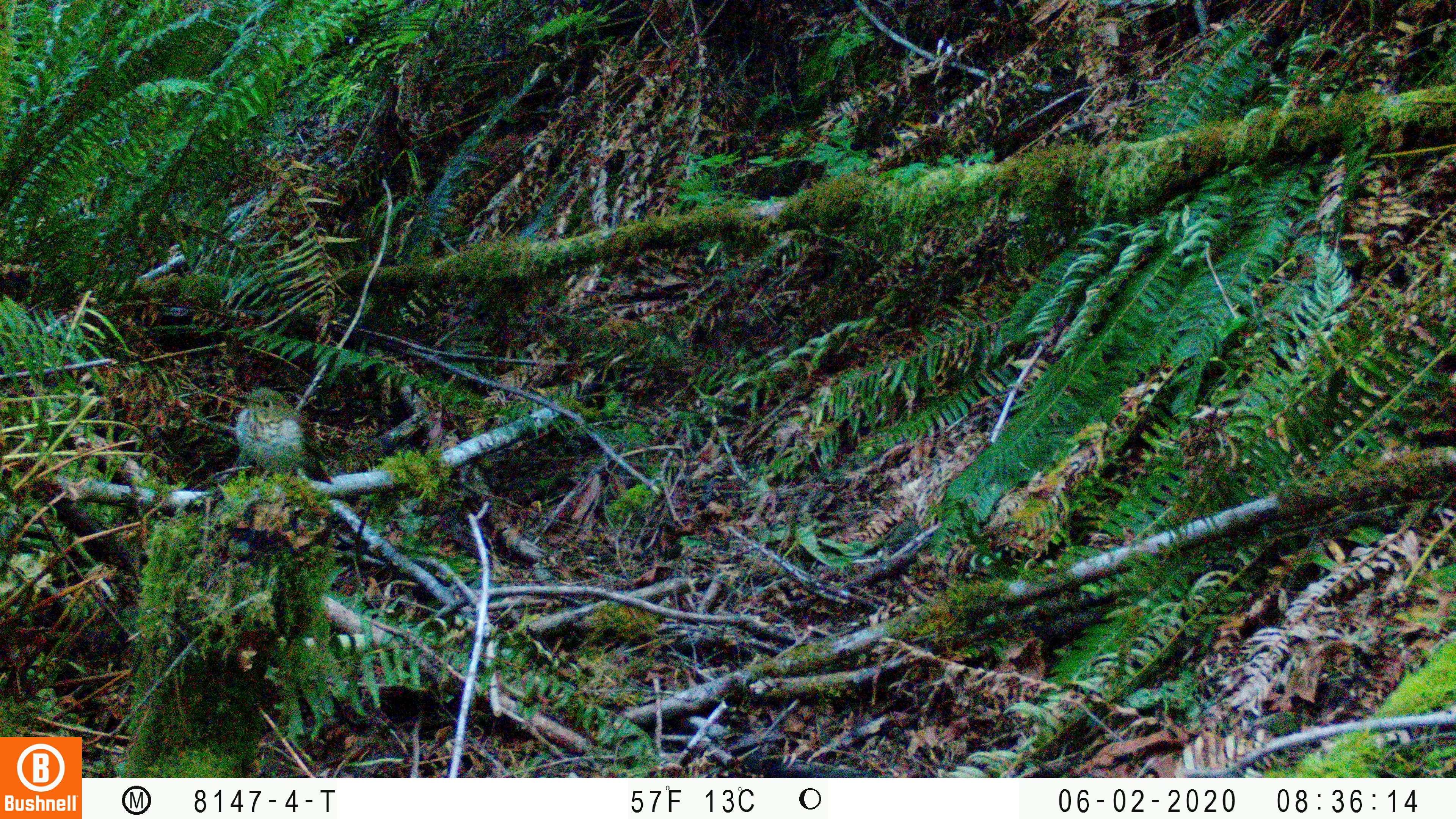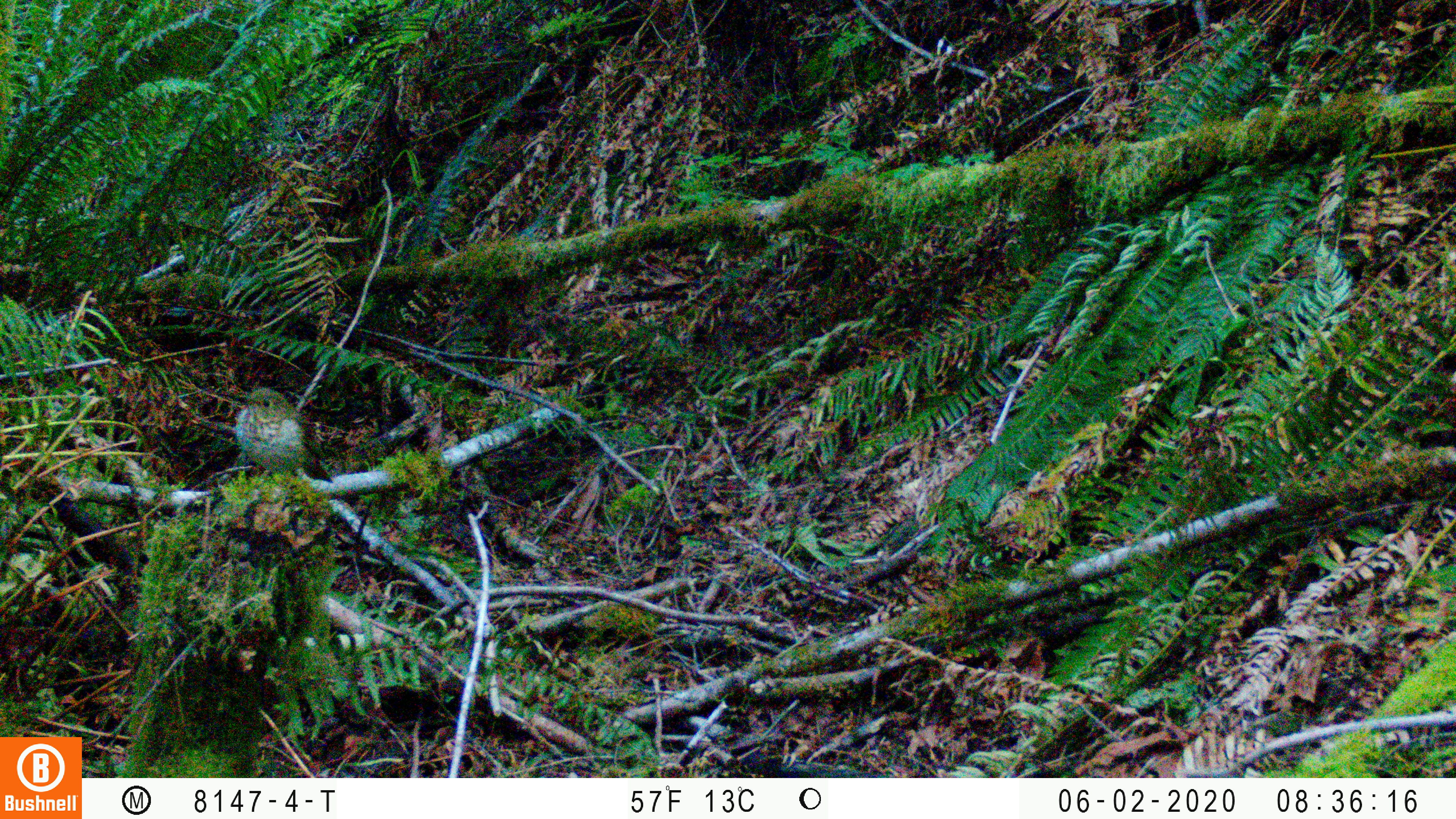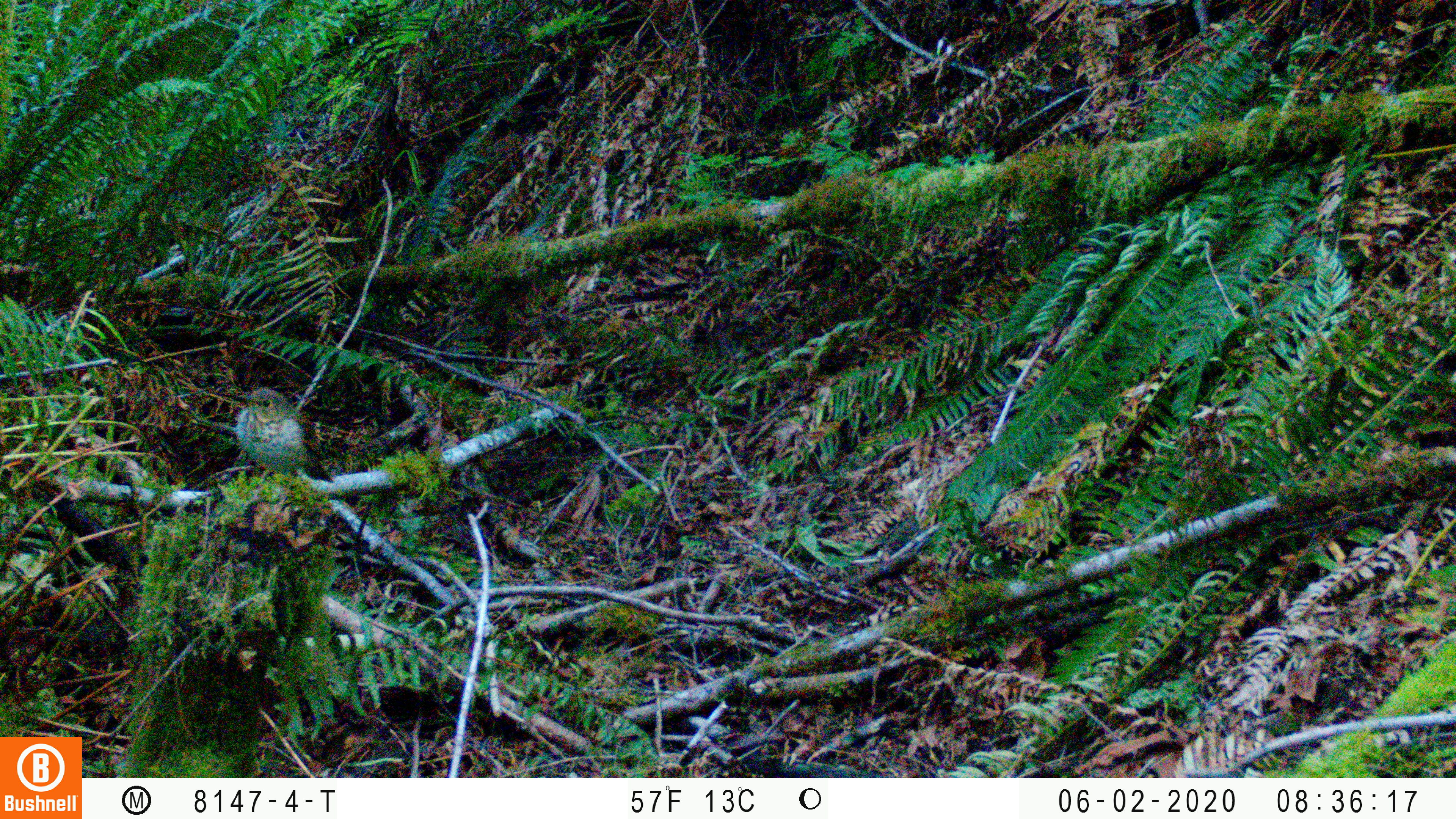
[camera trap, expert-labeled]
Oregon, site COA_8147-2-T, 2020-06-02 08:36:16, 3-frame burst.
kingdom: Animalia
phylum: Chordata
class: Aves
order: Passeriformes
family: Turdidae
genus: Catharus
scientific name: Catharus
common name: brown thrushes and nightingale-thrushes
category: catharus species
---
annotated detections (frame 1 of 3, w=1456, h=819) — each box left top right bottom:
catharus species: 230 379 335 494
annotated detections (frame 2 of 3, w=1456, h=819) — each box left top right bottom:
catharus species: 230 376 332 487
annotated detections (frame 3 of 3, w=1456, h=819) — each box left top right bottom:
catharus species: 234 385 334 486